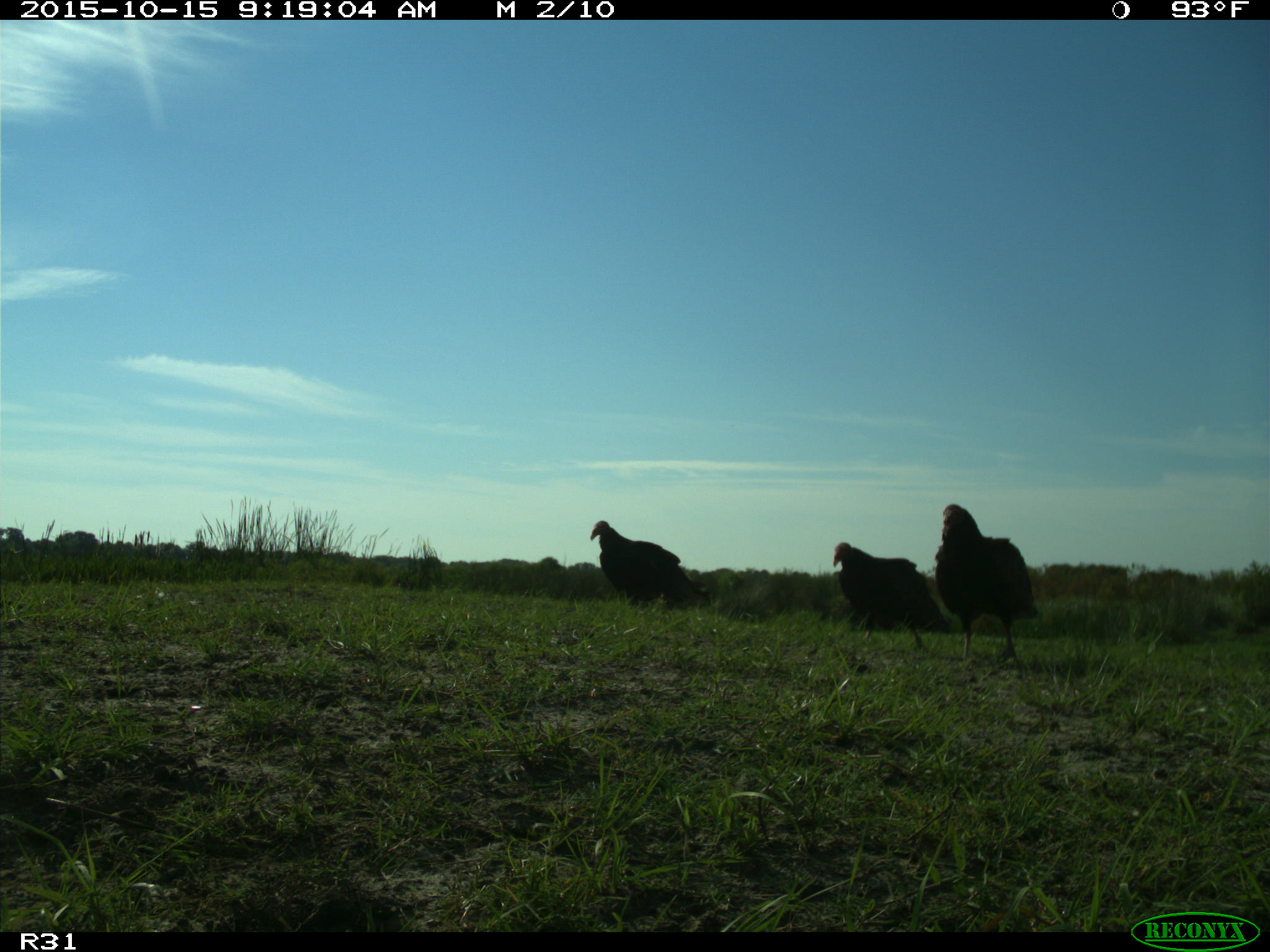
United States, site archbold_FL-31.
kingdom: Animalia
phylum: Chordata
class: Aves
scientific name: Aves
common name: birds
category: unidentified bird